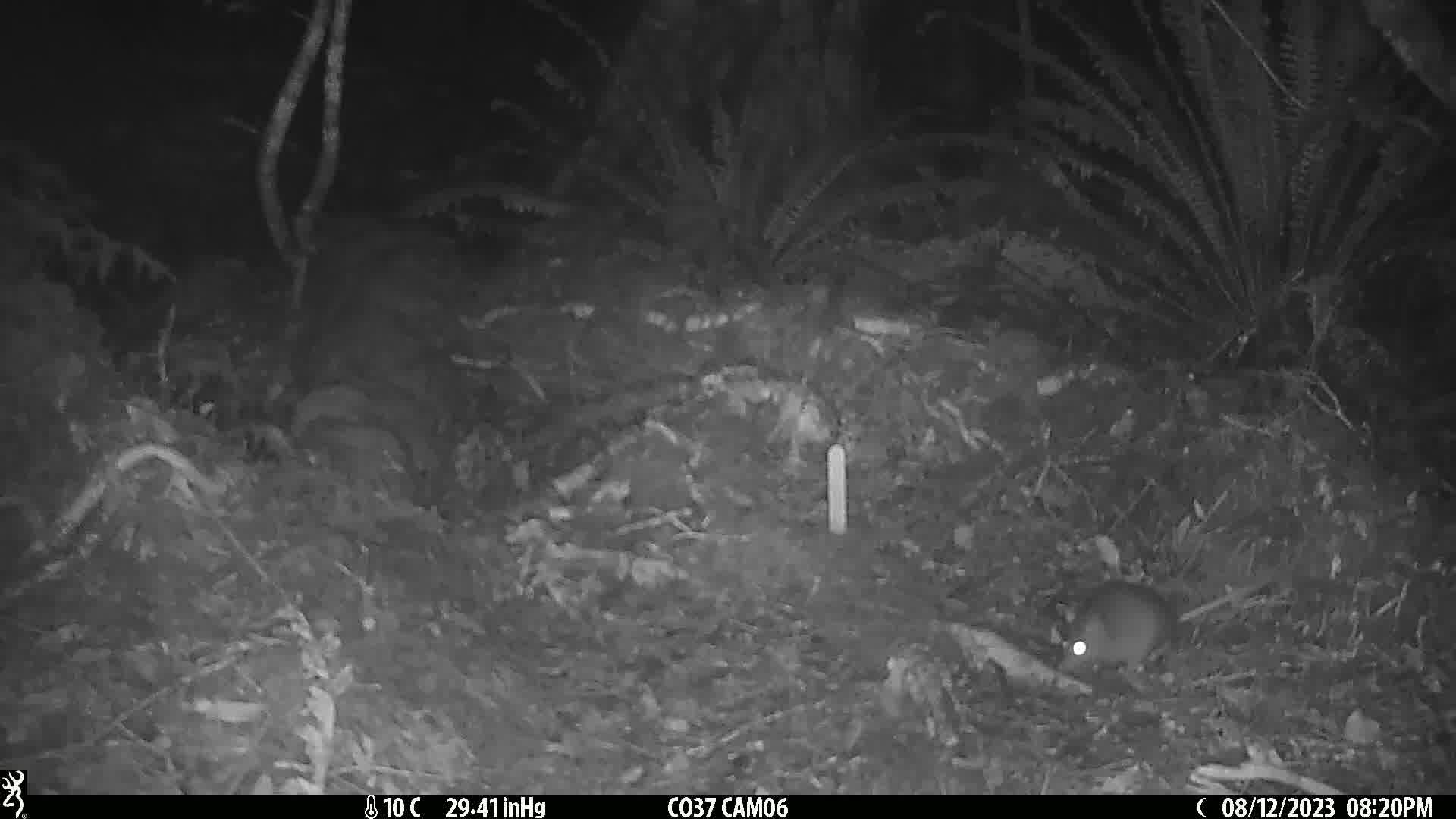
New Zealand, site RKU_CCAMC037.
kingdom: Animalia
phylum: Chordata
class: Mammalia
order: Rodentia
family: Muridae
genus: Rattus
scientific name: Rattus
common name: rat